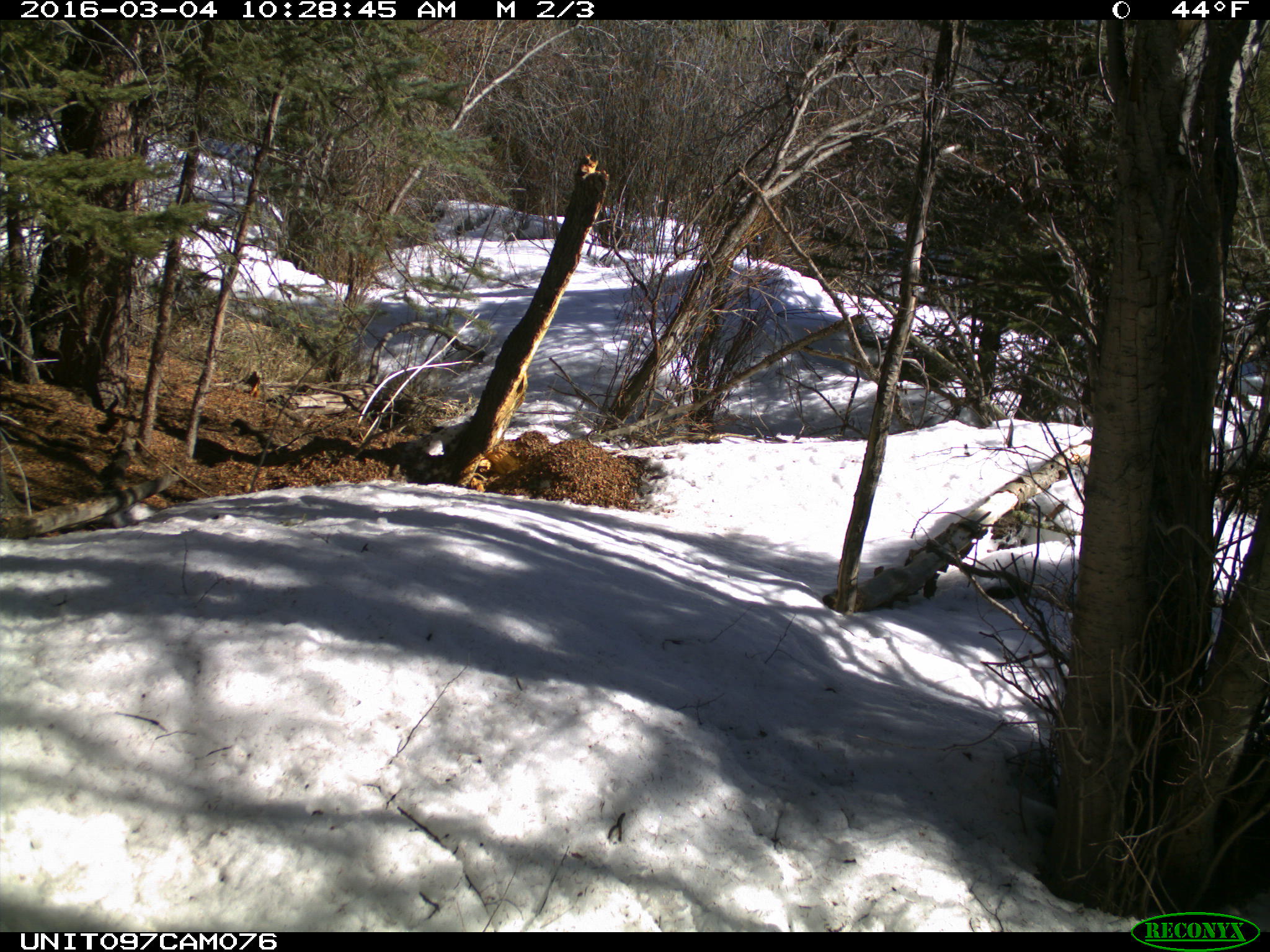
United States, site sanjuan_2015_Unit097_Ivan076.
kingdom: Animalia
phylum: Chordata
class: Mammalia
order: Rodentia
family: Sciuridae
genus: Tamiasciurus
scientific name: Tamiasciurus hudsonicus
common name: american red squirrel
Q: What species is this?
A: Tamiasciurus hudsonicus (american red squirrel).